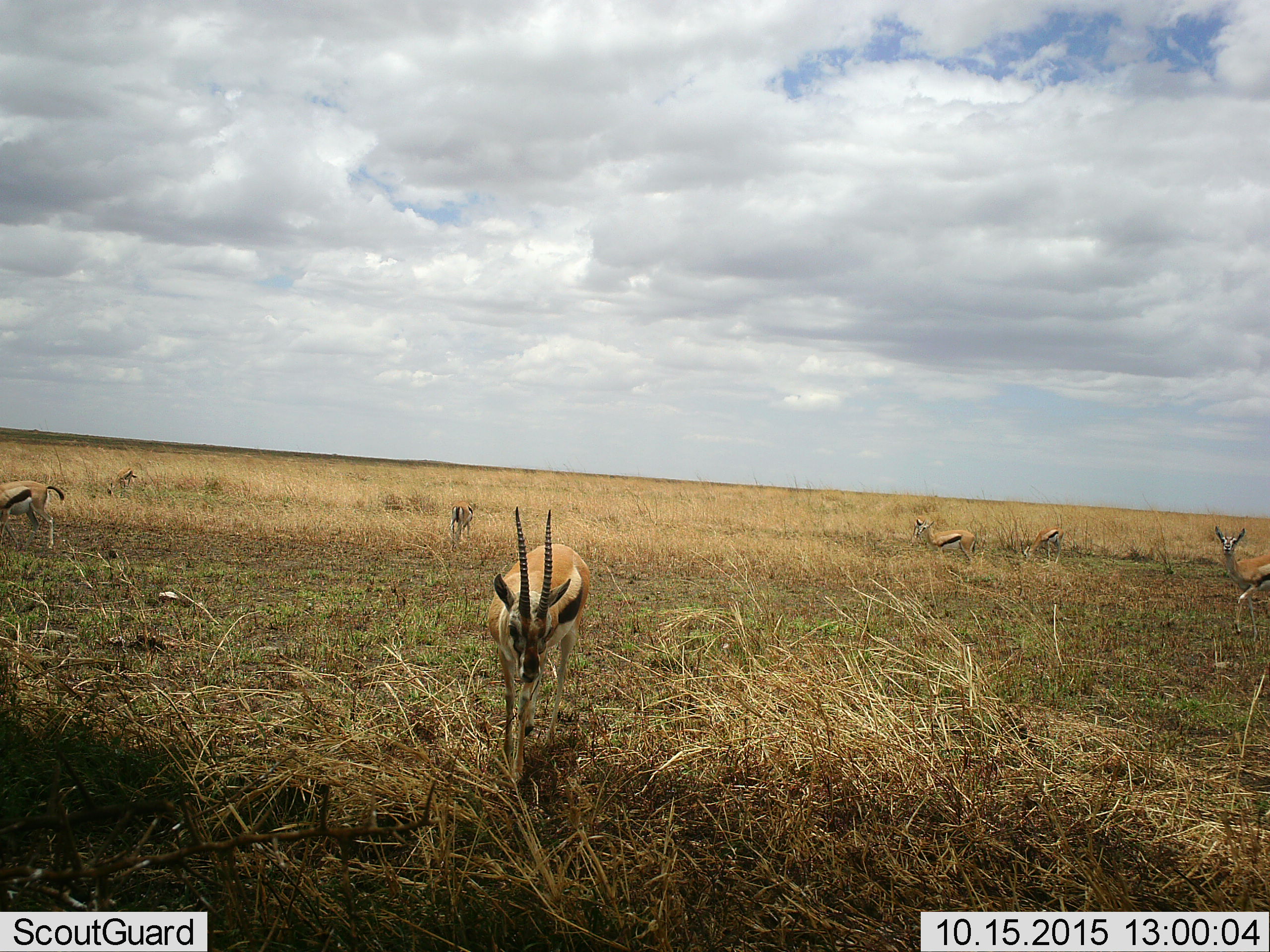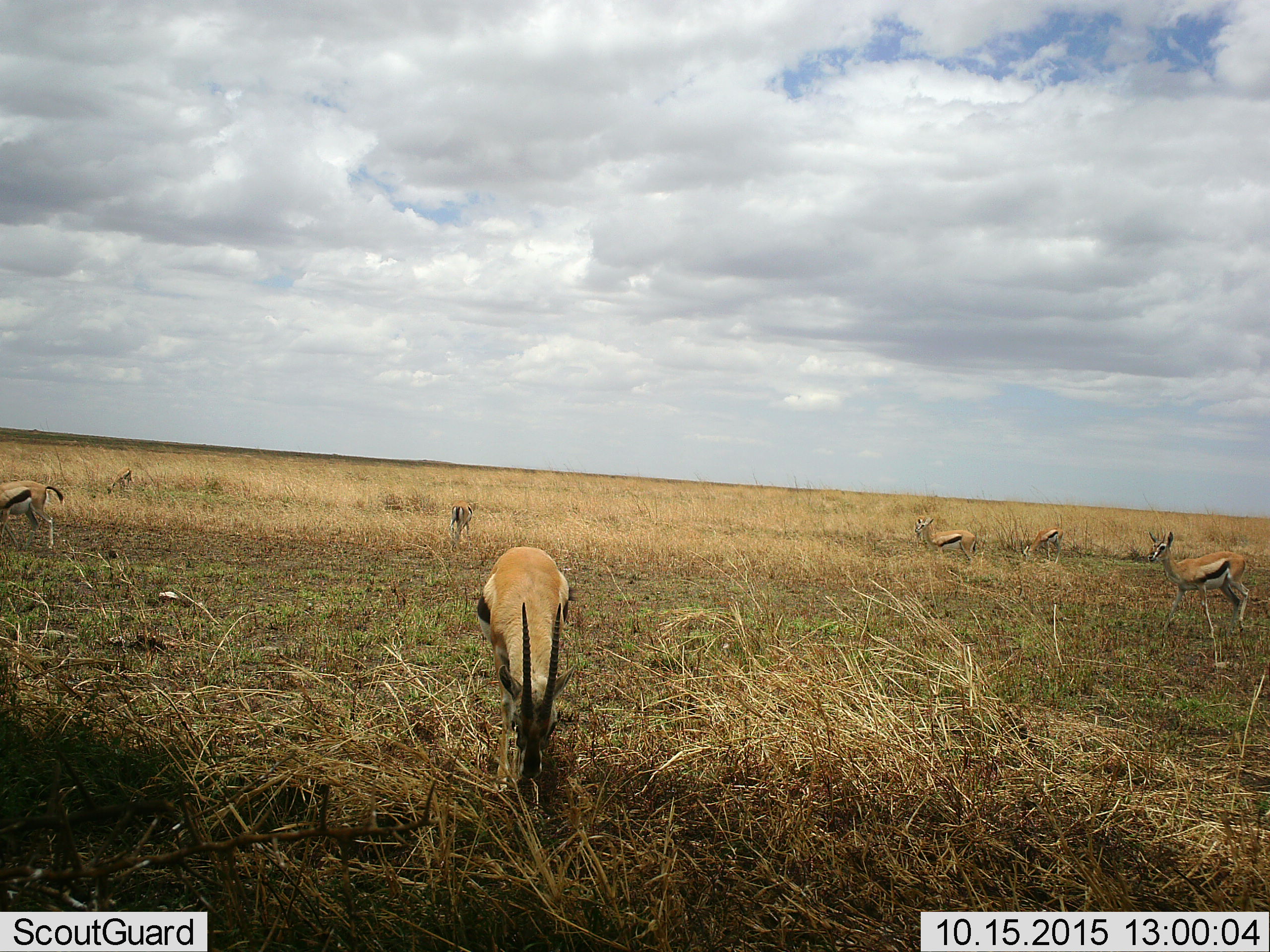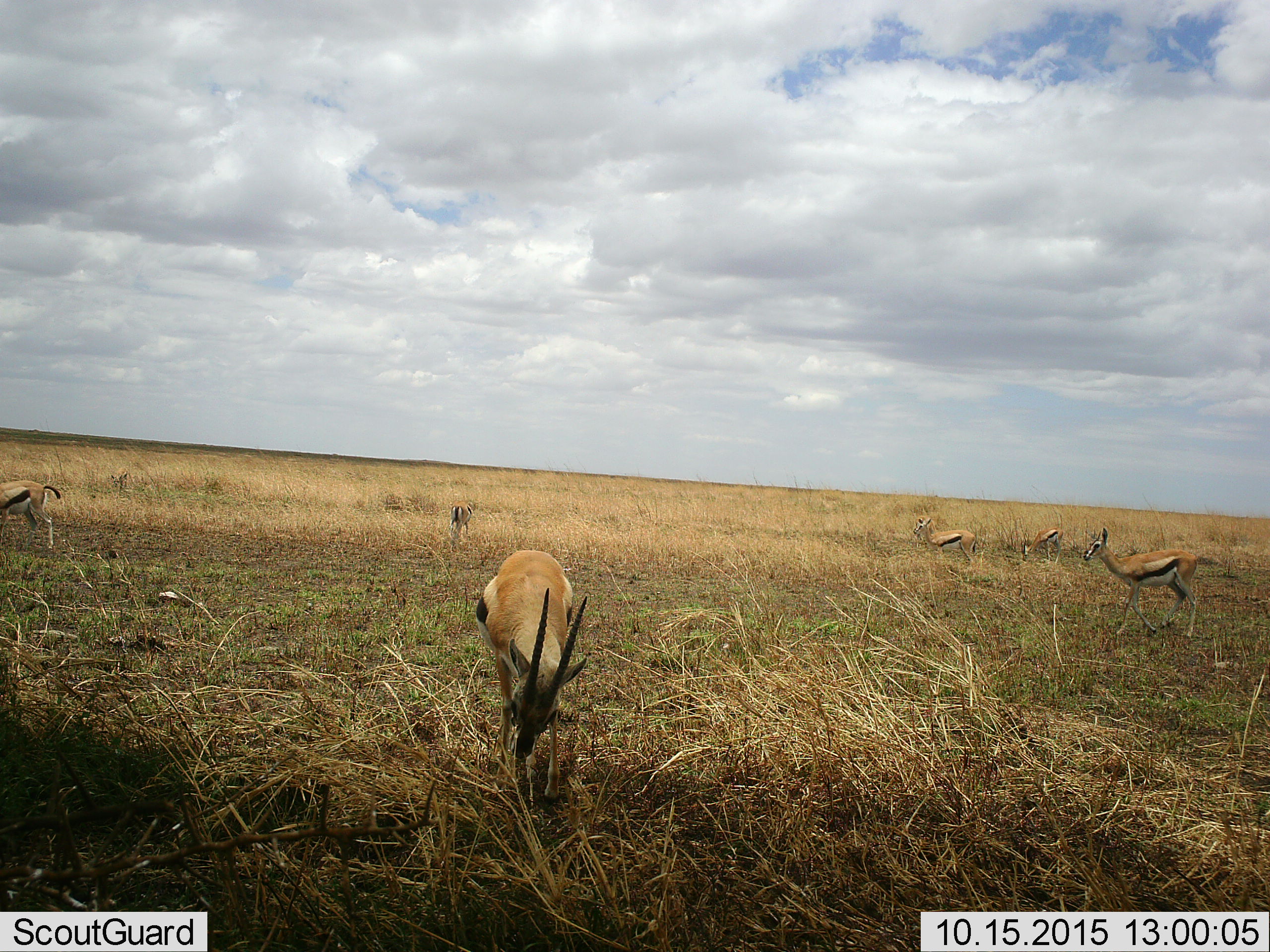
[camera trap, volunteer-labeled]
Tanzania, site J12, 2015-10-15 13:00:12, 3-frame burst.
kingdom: Animalia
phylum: Chordata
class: Mammalia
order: Artiodactyla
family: Bovidae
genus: Eudorcas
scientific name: Eudorcas thomsonii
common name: thomson's gazelle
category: gazellethomsons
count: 7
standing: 50%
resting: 0%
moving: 50%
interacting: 25%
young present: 12%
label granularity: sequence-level